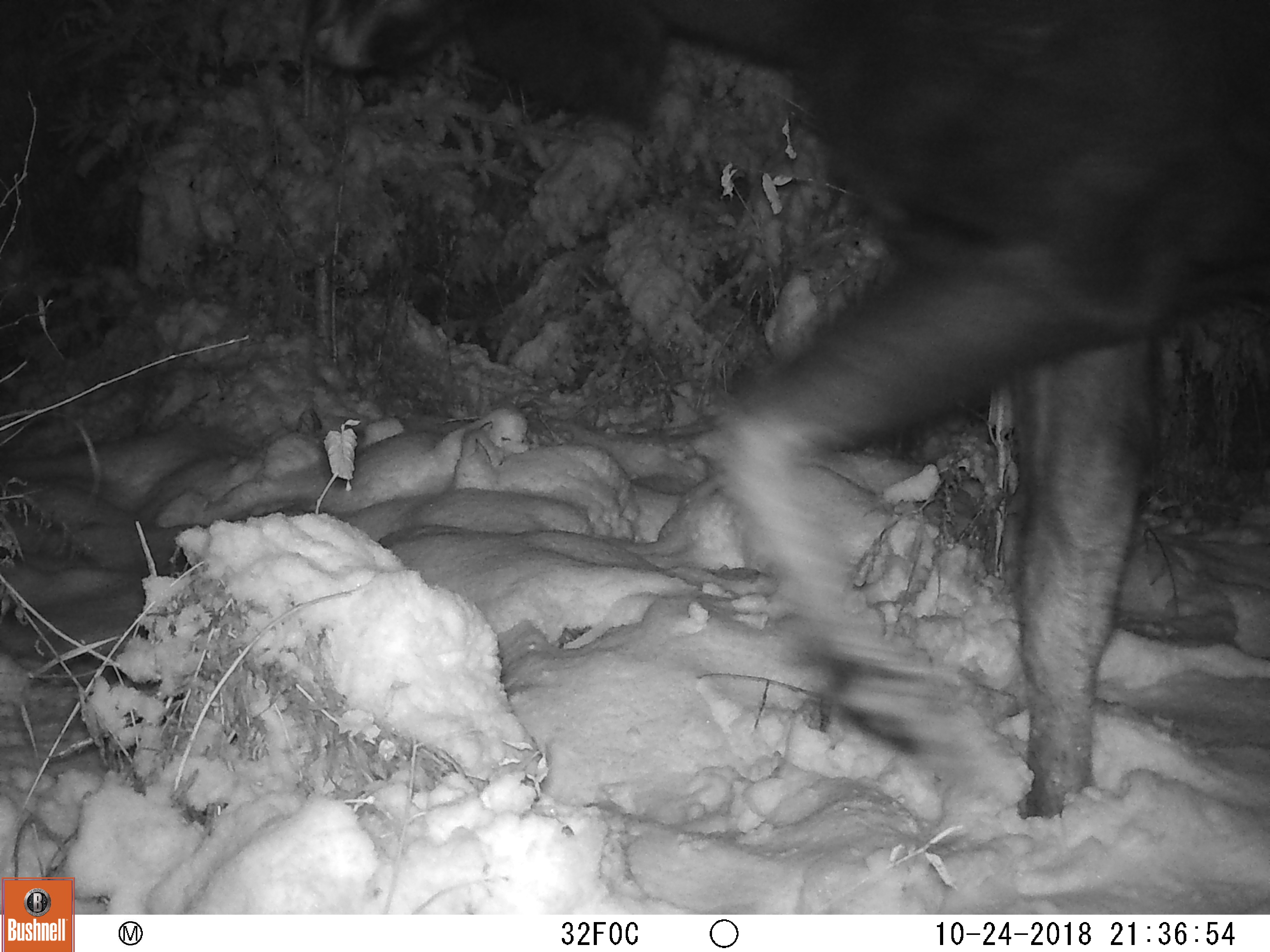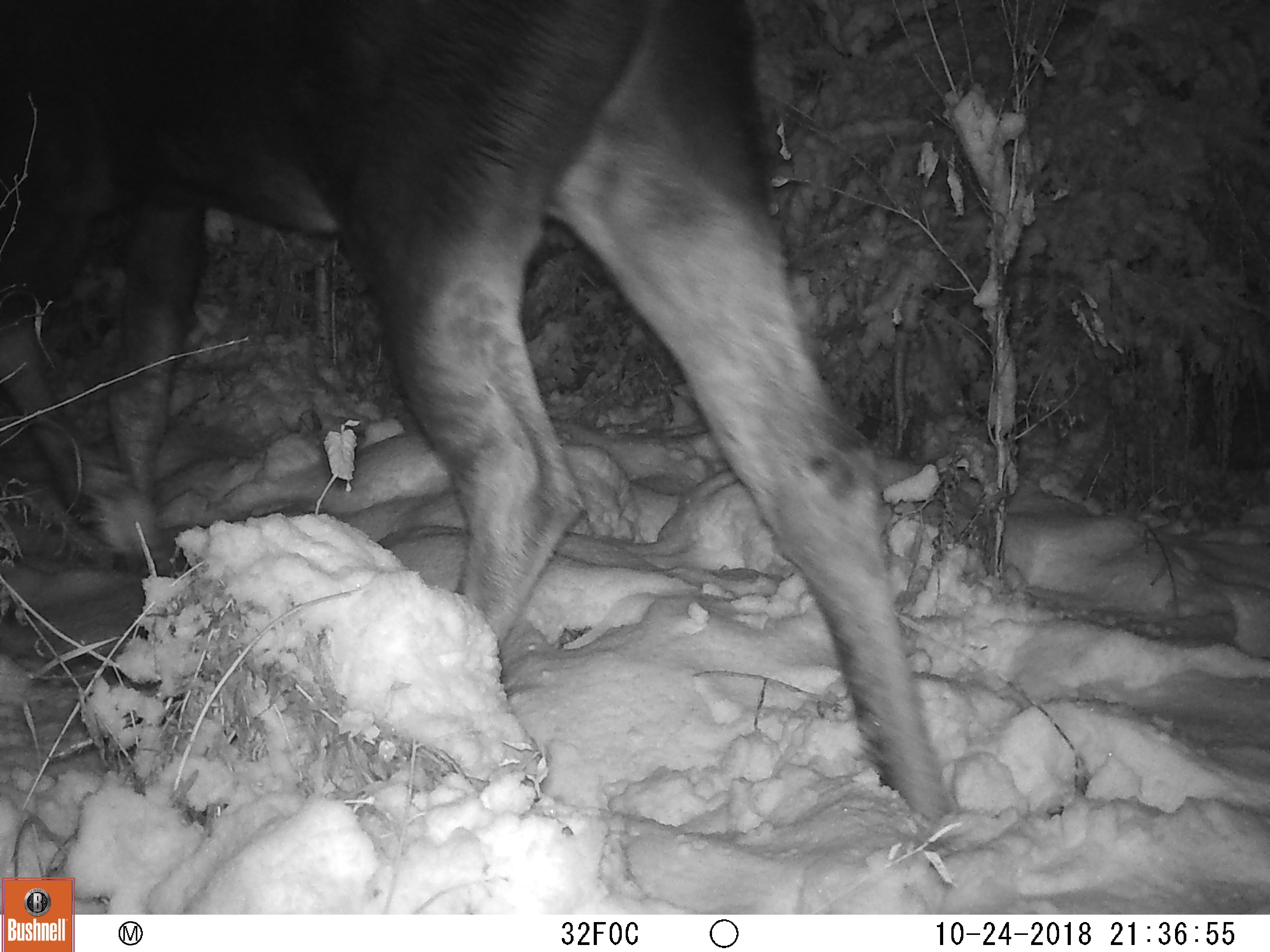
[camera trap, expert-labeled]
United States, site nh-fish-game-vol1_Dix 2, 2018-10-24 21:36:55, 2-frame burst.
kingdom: Animalia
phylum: Chordata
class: Mammalia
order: Artiodactyla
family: Cervidae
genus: Alces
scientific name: Alces alces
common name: moose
Moose (Alces alces).